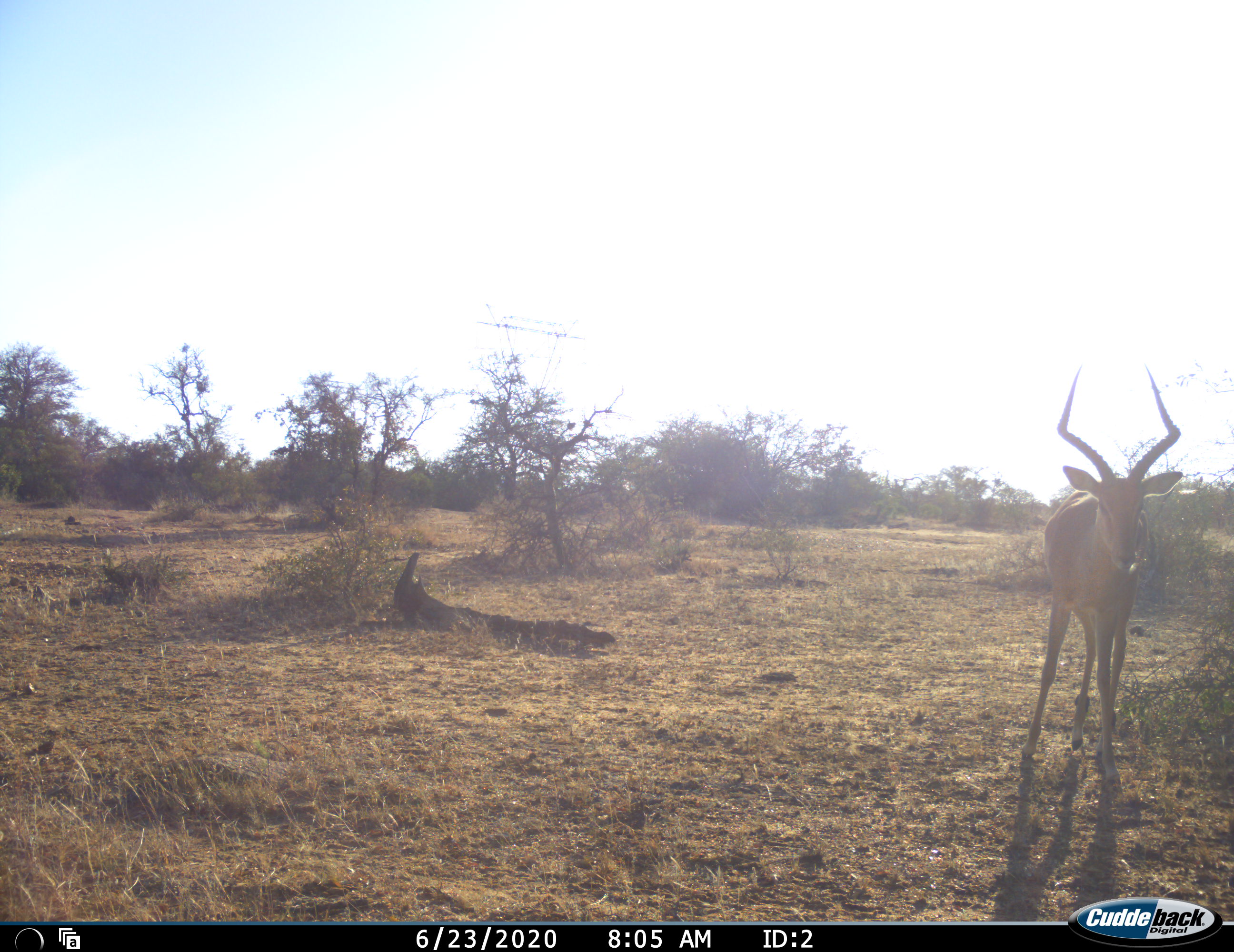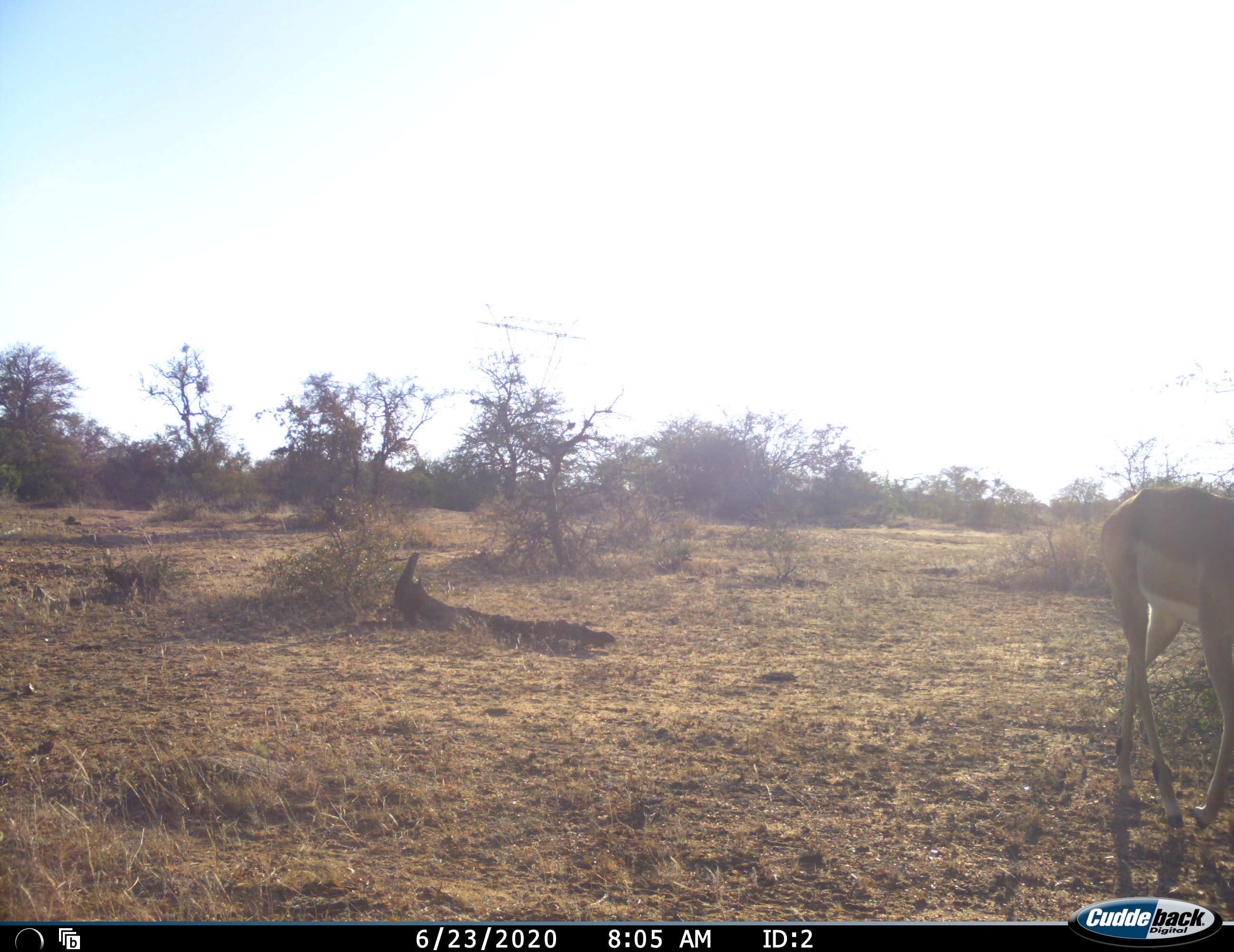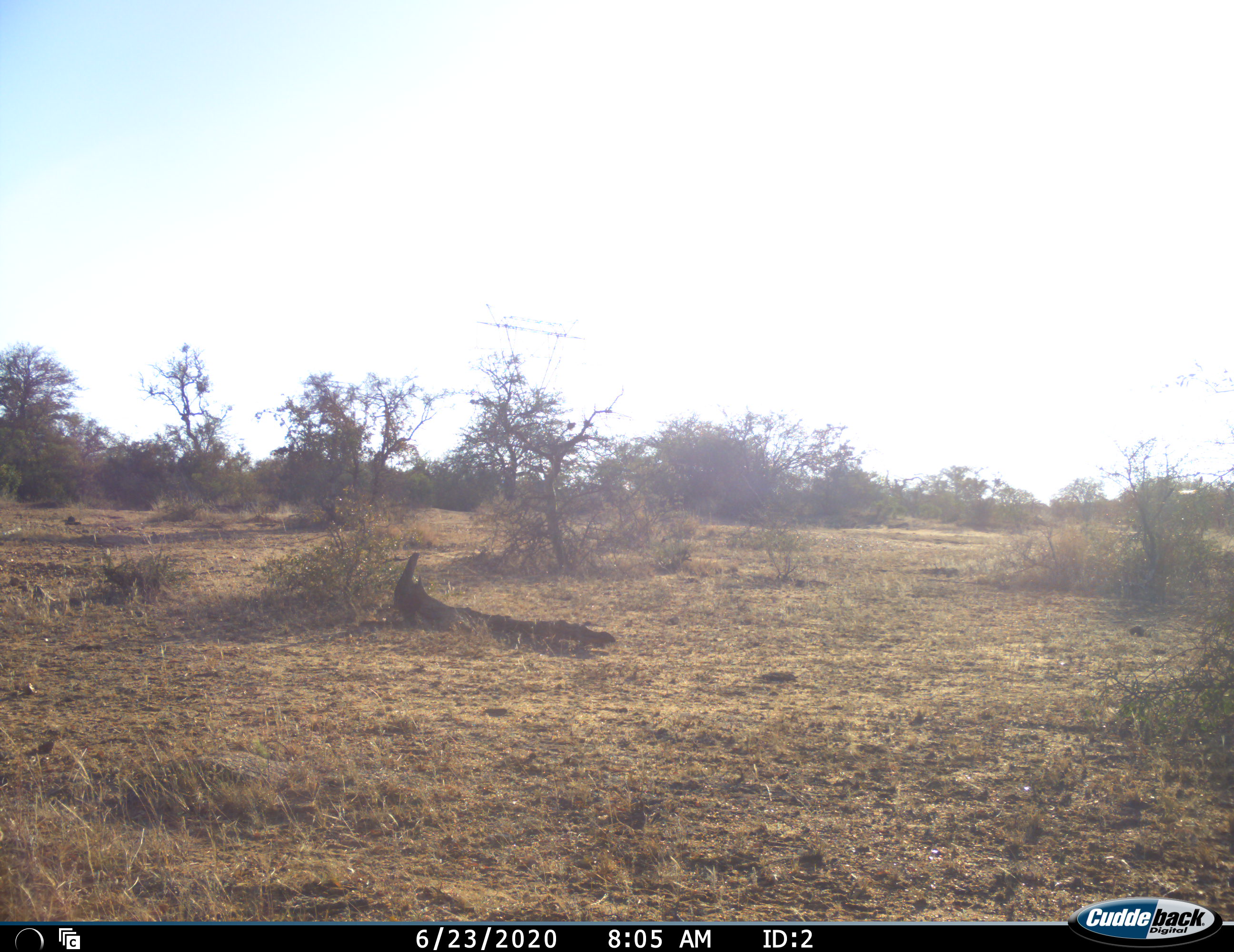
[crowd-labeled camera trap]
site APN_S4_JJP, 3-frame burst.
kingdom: Animalia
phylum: Chordata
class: Mammalia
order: Artiodactyla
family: Bovidae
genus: Aepyceros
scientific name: Aepyceros melampus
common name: impala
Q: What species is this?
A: Impala (Aepyceros melampus).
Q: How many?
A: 1.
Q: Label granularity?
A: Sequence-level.